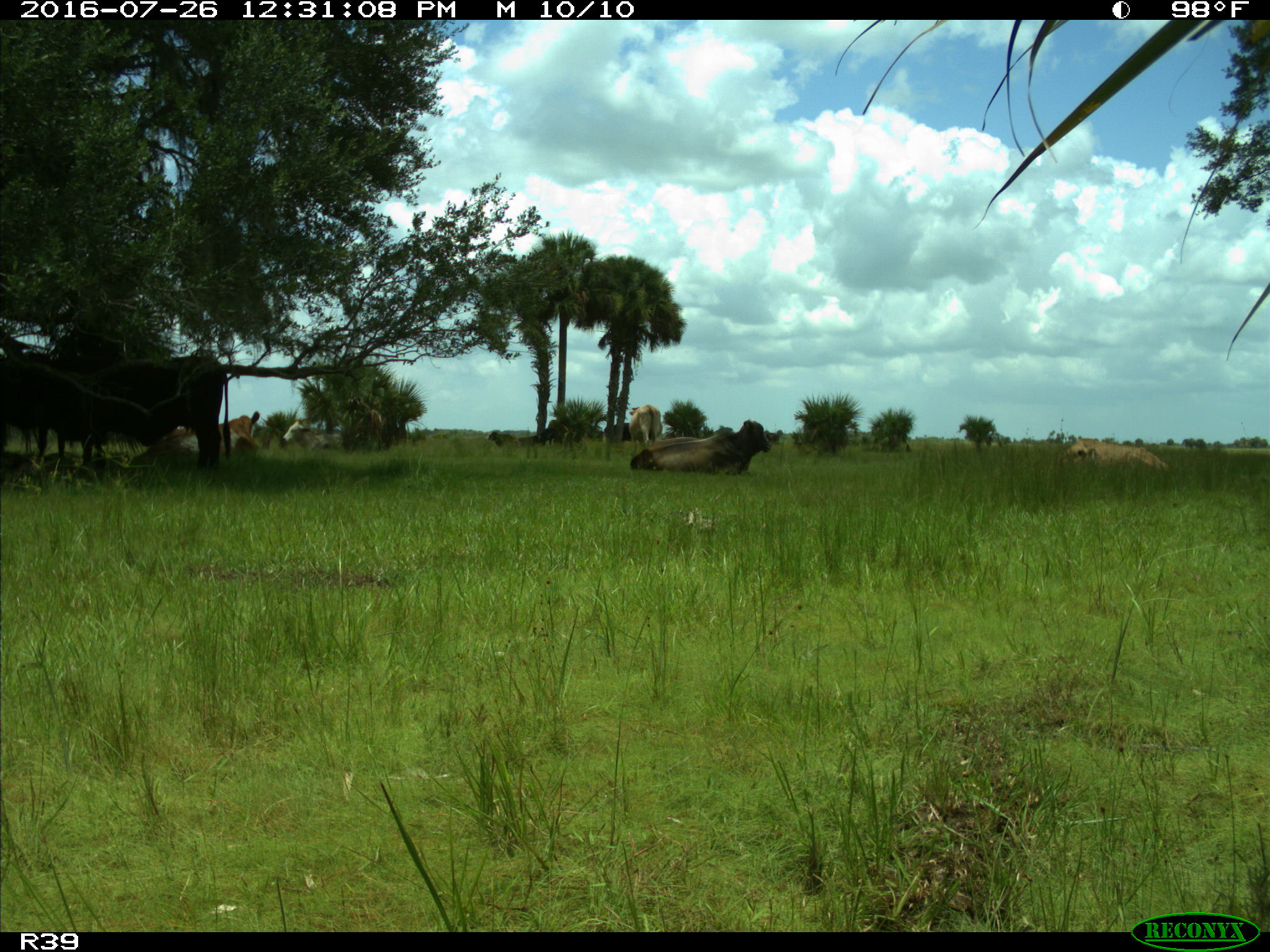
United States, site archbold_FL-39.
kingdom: Animalia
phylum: Chordata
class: Mammalia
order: Artiodactyla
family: Bovidae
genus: Bos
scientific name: Bos taurus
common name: domestic cow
Bos taurus (domestic cow).